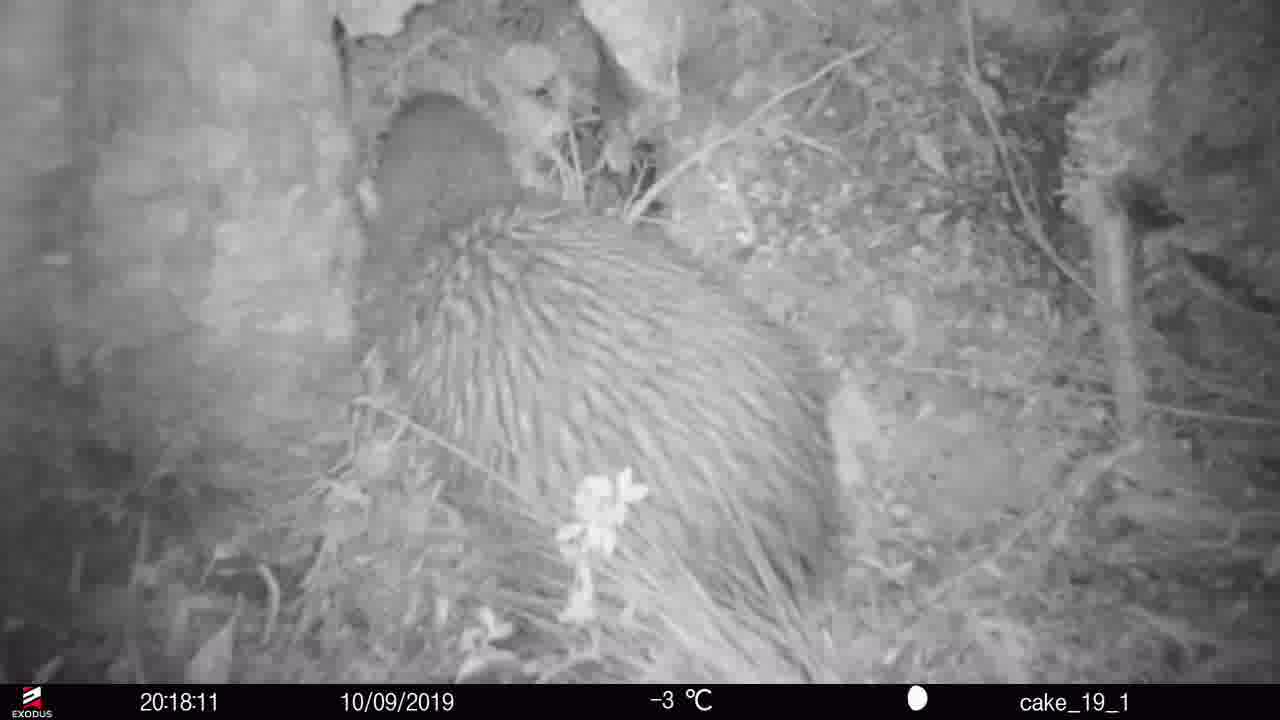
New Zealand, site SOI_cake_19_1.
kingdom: Animalia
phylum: Chordata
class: Aves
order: Apterygiformes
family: Apterygidae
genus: Apteryx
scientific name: Apteryx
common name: kiwi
Kiwi (Apteryx).